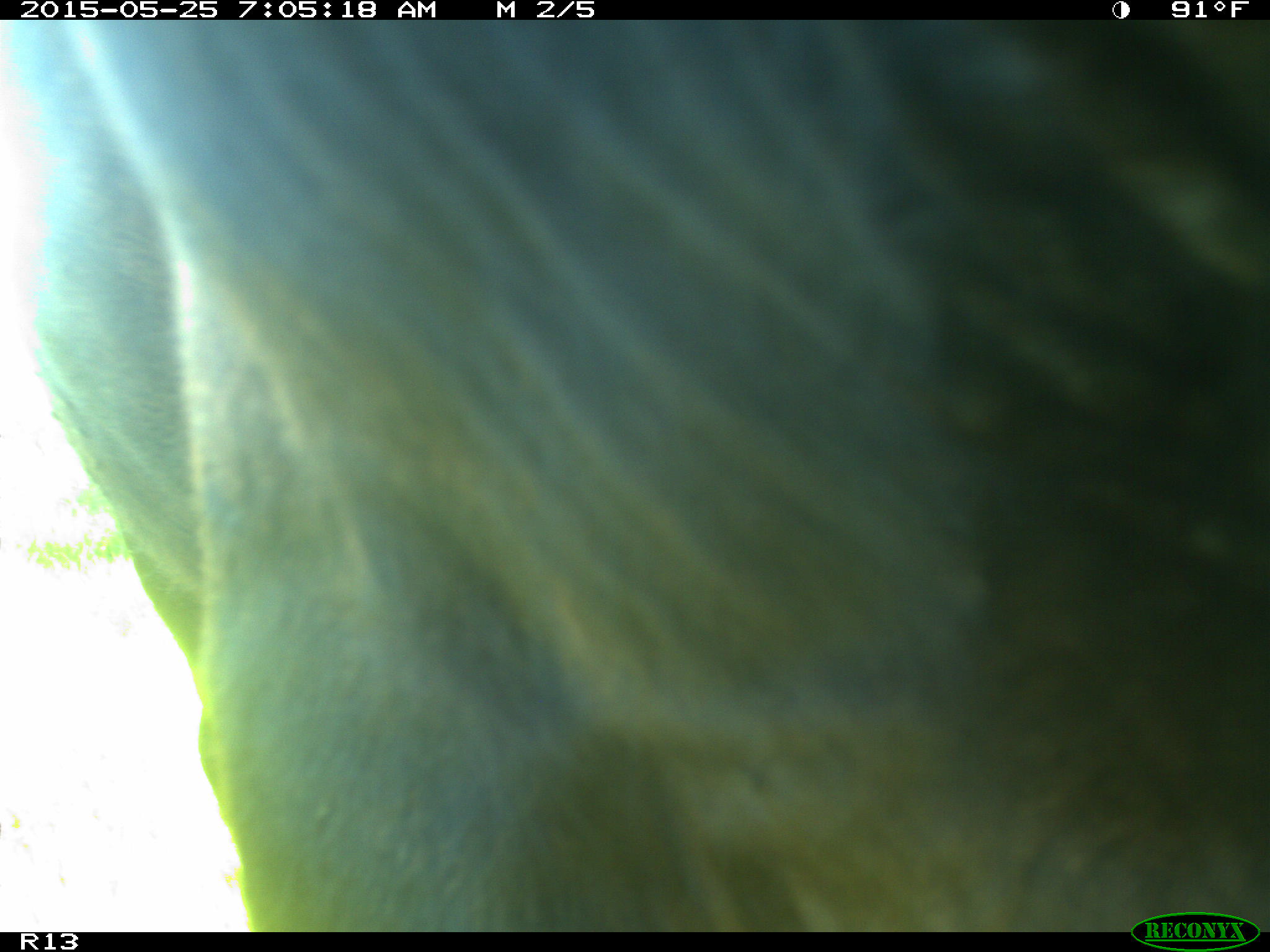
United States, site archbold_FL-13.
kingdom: Animalia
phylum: Chordata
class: Mammalia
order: Artiodactyla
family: Bovidae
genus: Bos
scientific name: Bos taurus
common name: domestic cow